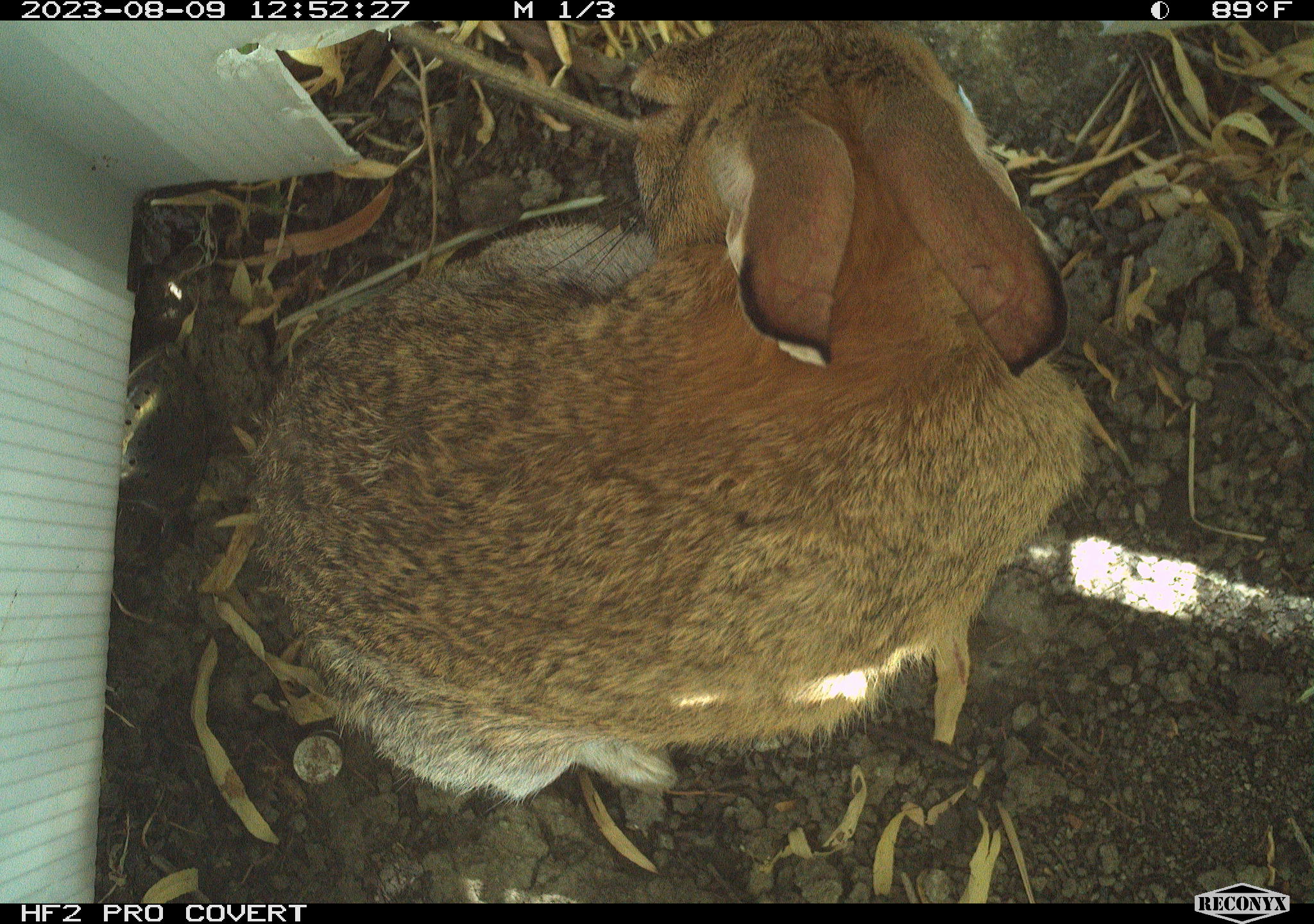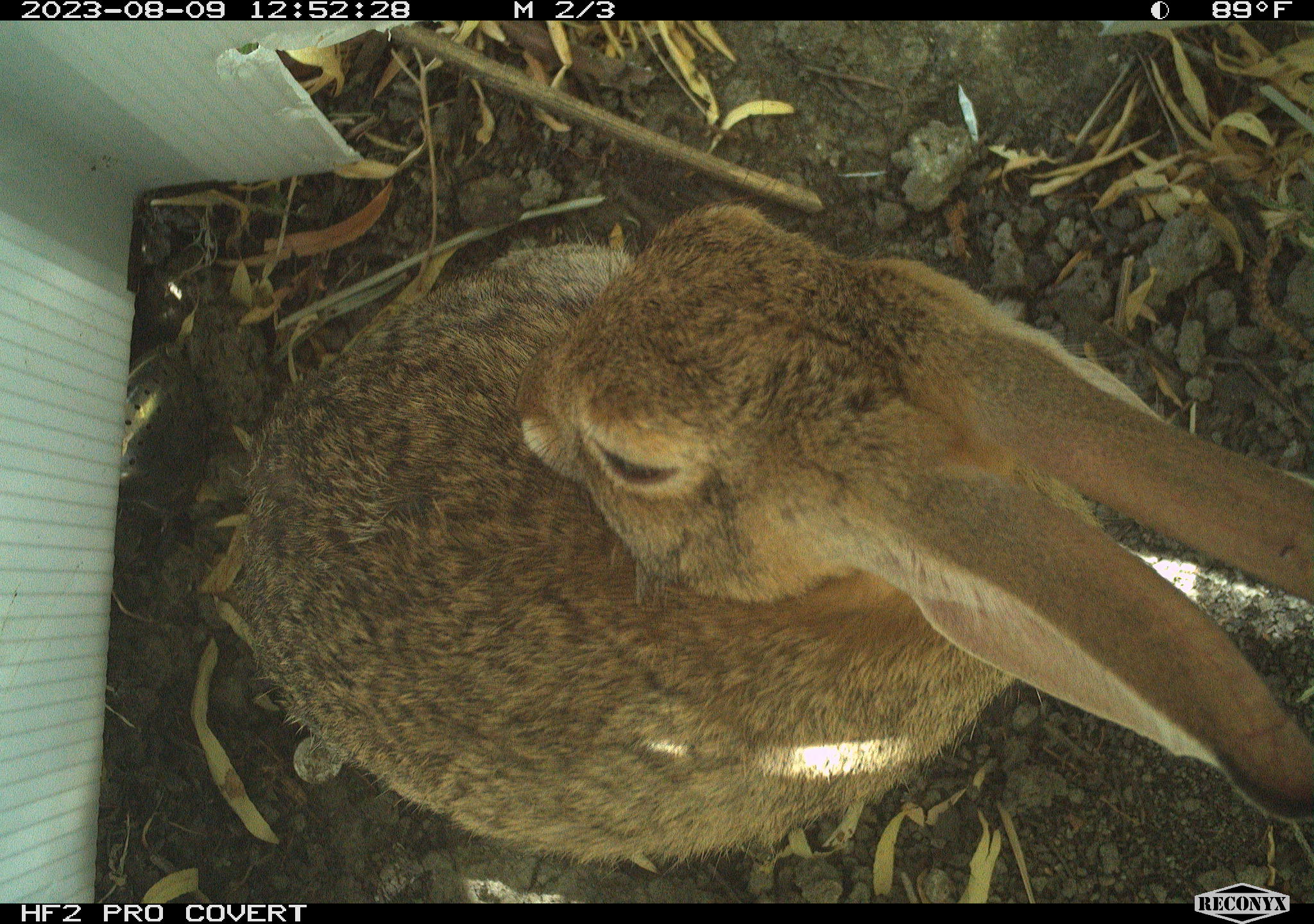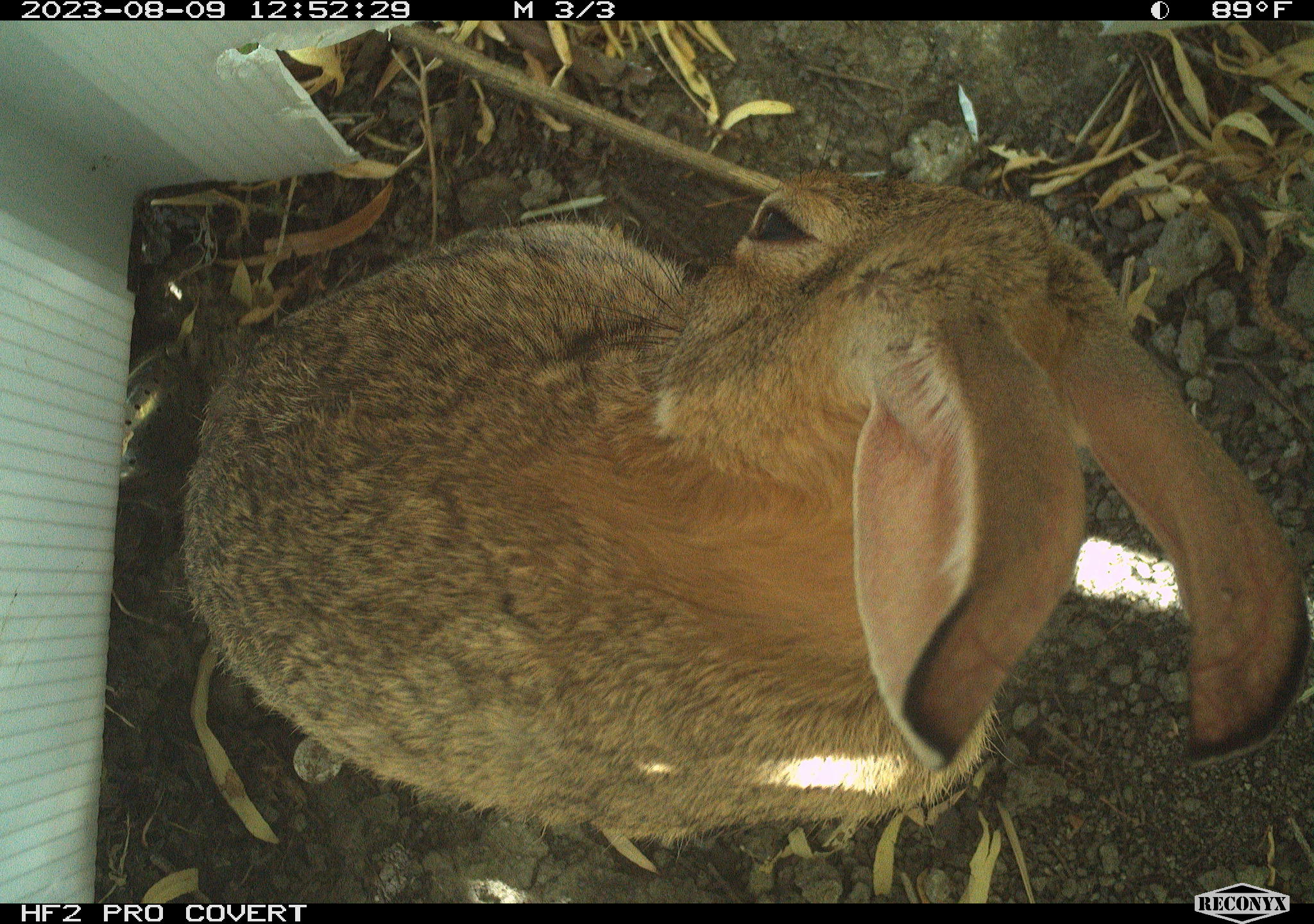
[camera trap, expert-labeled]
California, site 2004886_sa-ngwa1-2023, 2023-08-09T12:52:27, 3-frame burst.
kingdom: Animalia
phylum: Chordata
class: Mammalia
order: Lagomorpha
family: Leporidae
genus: Sylvilagus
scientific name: Sylvilagus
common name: cottontail rabbits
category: sylvilagus species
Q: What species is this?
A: Sylvilagus species (cottontail rabbits) (Sylvilagus).